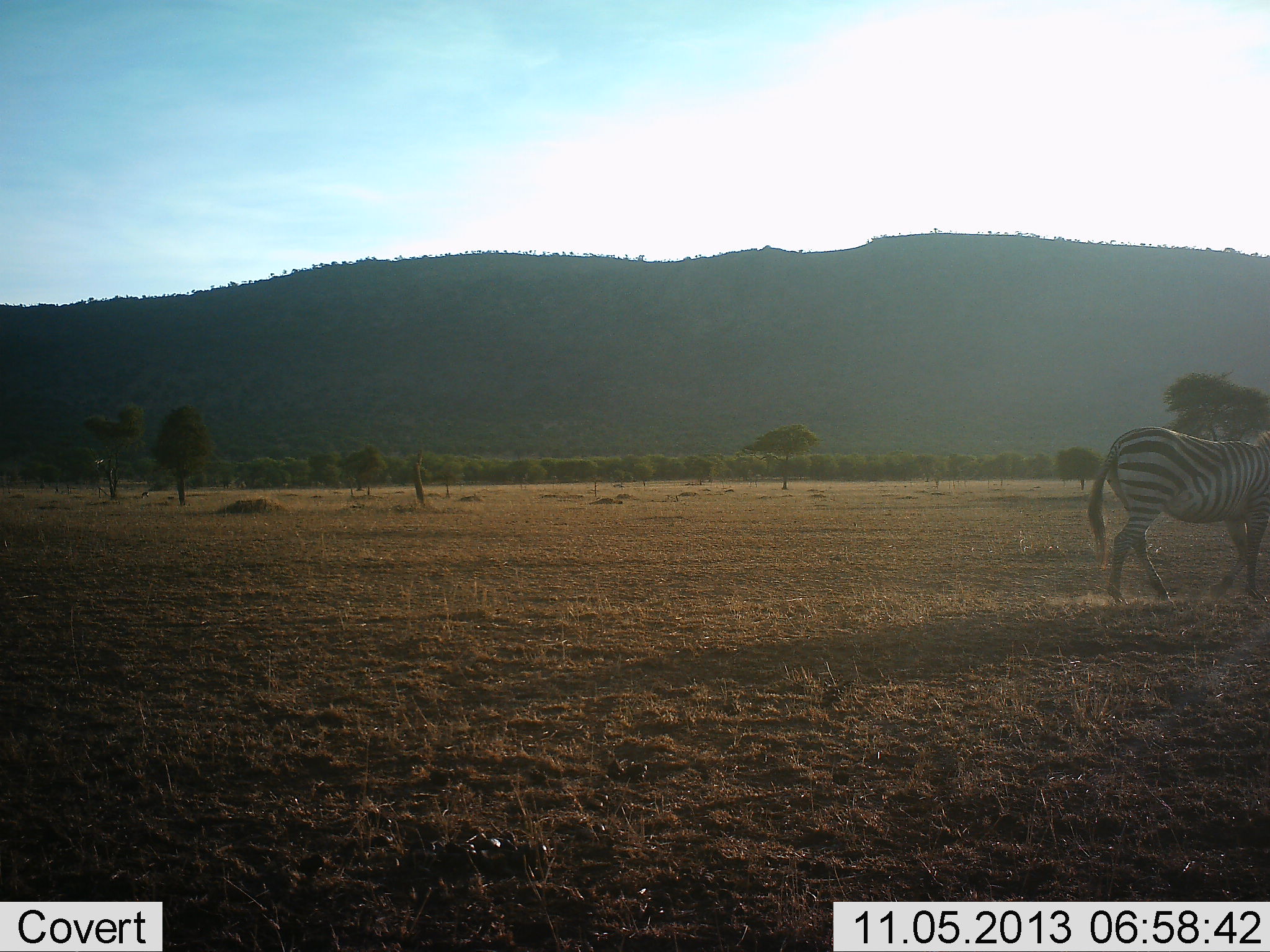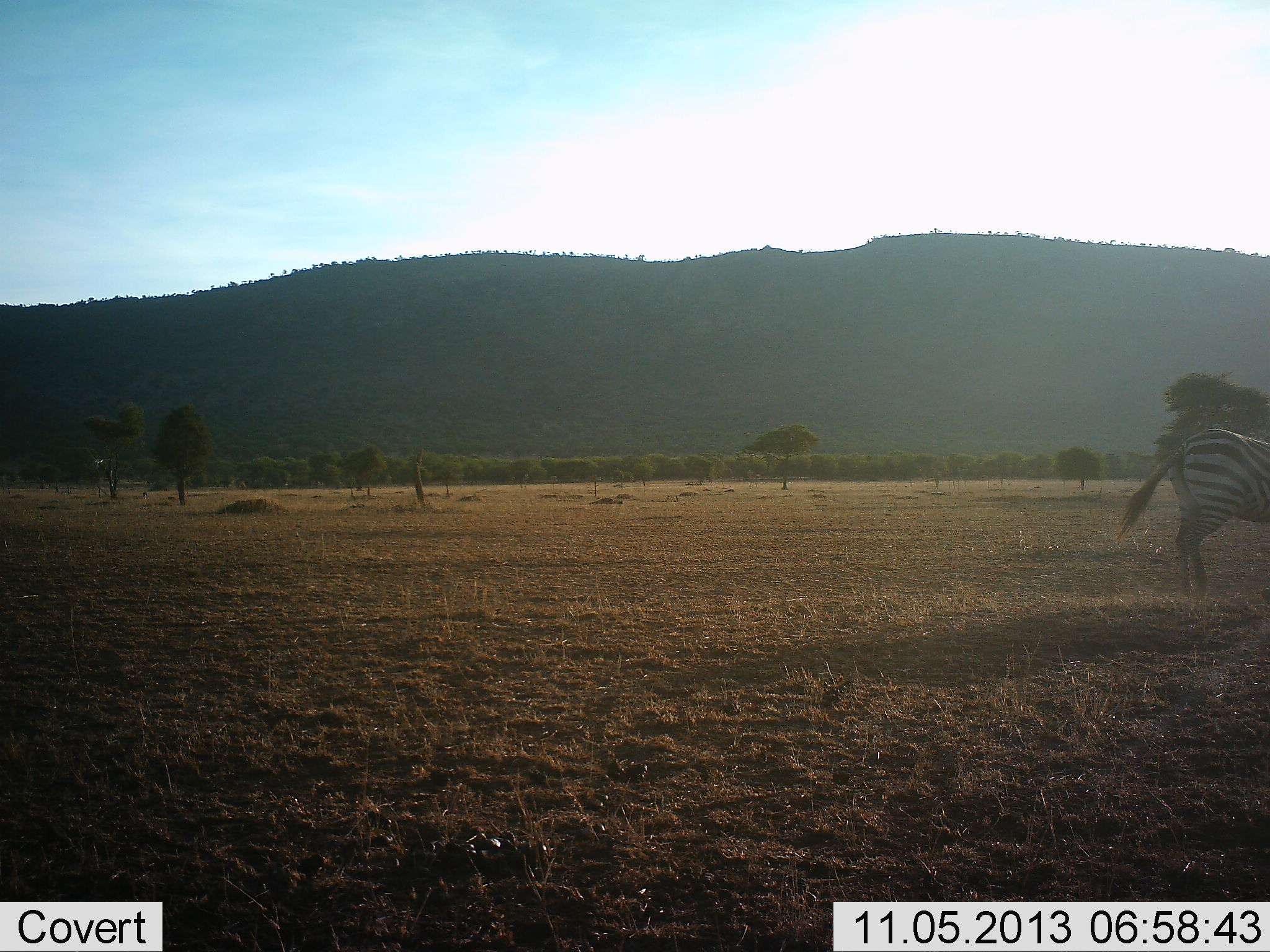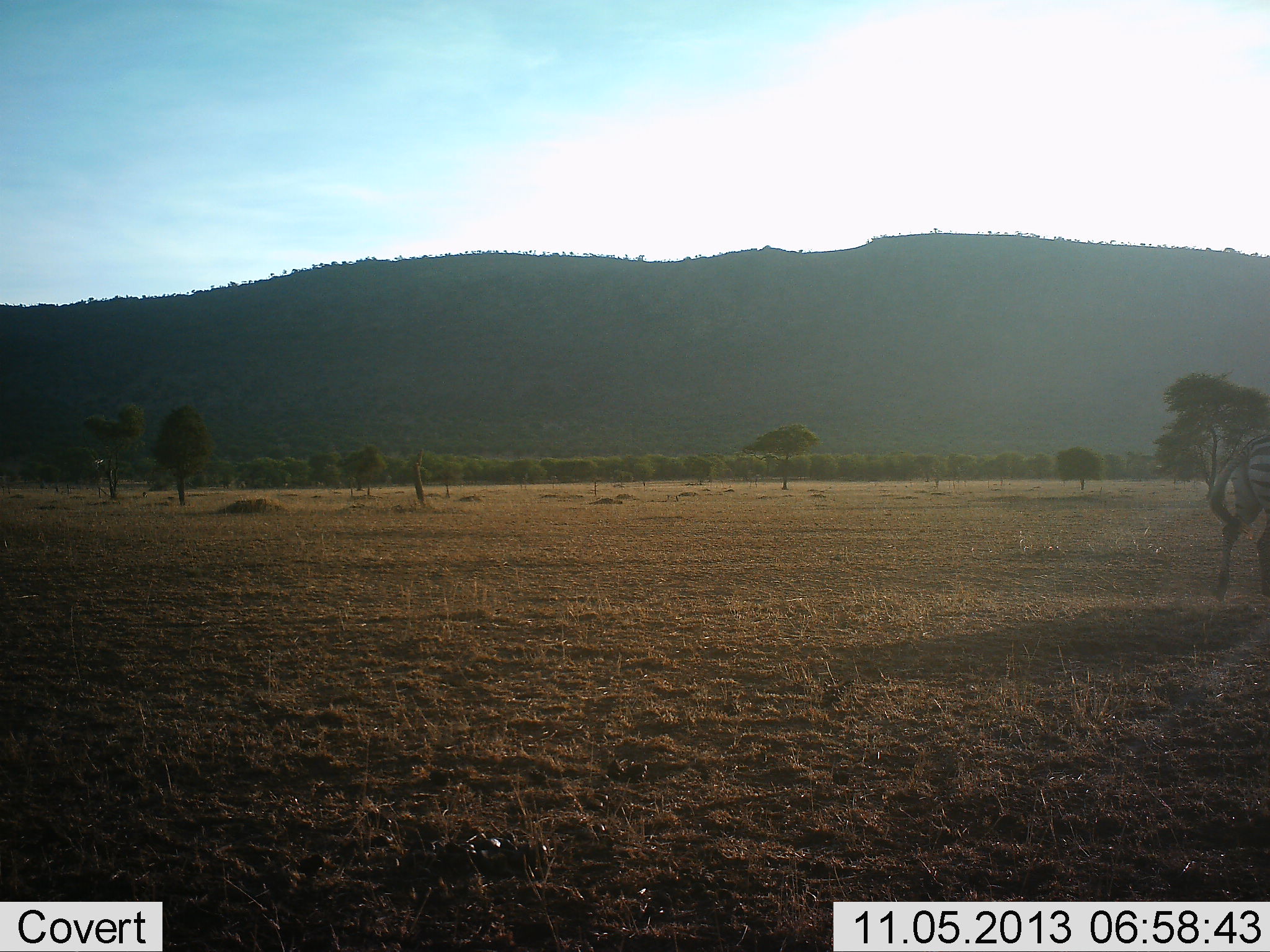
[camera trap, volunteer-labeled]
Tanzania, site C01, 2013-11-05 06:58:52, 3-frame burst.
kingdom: Animalia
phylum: Chordata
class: Mammalia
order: Perissodactyla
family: Equidae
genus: Equus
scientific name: Equus quagga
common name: plains zebra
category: zebra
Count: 1.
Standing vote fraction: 10%.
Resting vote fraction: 0%.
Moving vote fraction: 90%.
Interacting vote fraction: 0%.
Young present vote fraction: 0%.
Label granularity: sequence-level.